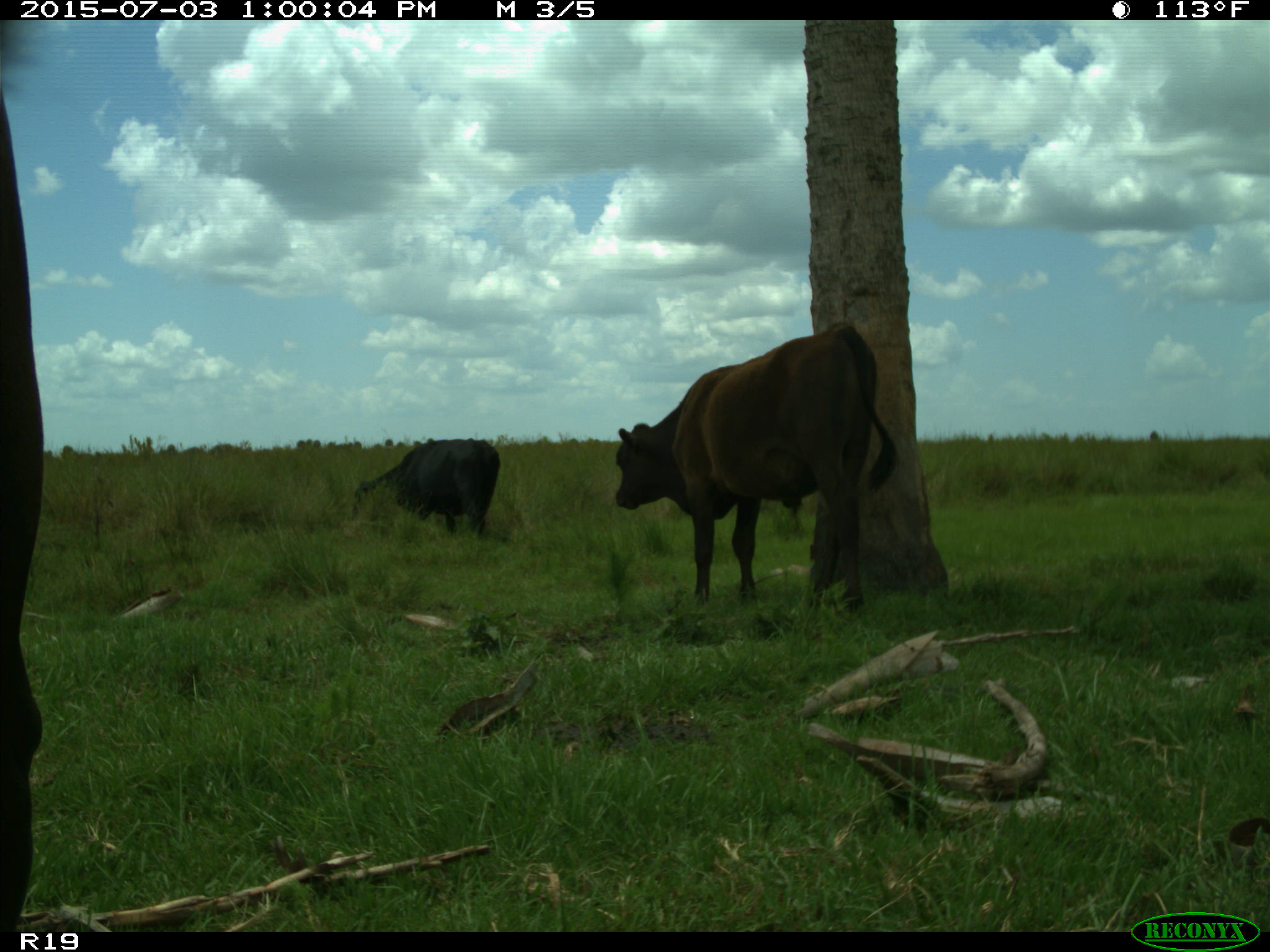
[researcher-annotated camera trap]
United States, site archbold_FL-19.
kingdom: Animalia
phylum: Chordata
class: Mammalia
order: Artiodactyla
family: Bovidae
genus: Bos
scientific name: Bos taurus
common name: domestic cow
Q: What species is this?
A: Bos taurus (domestic cow).